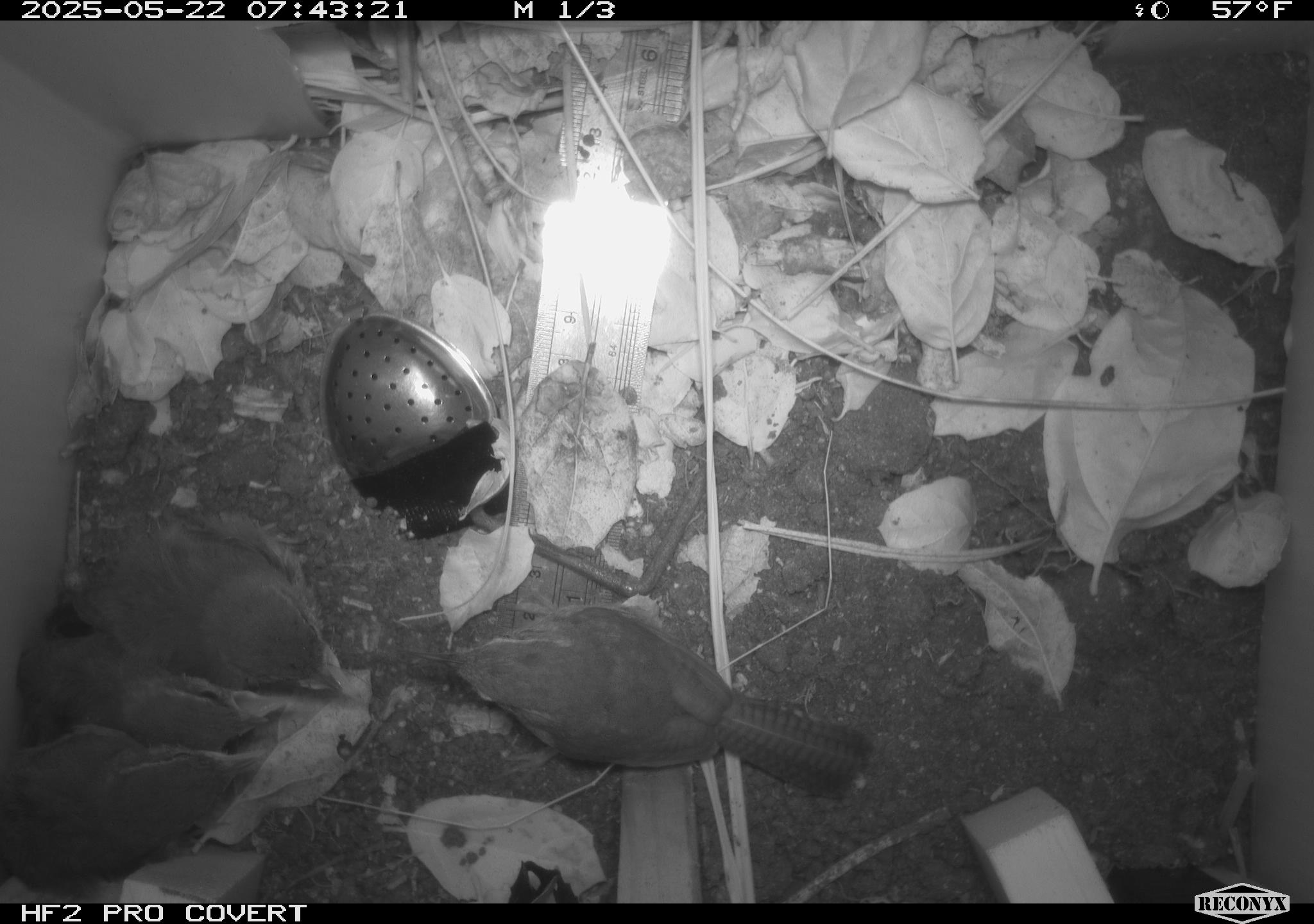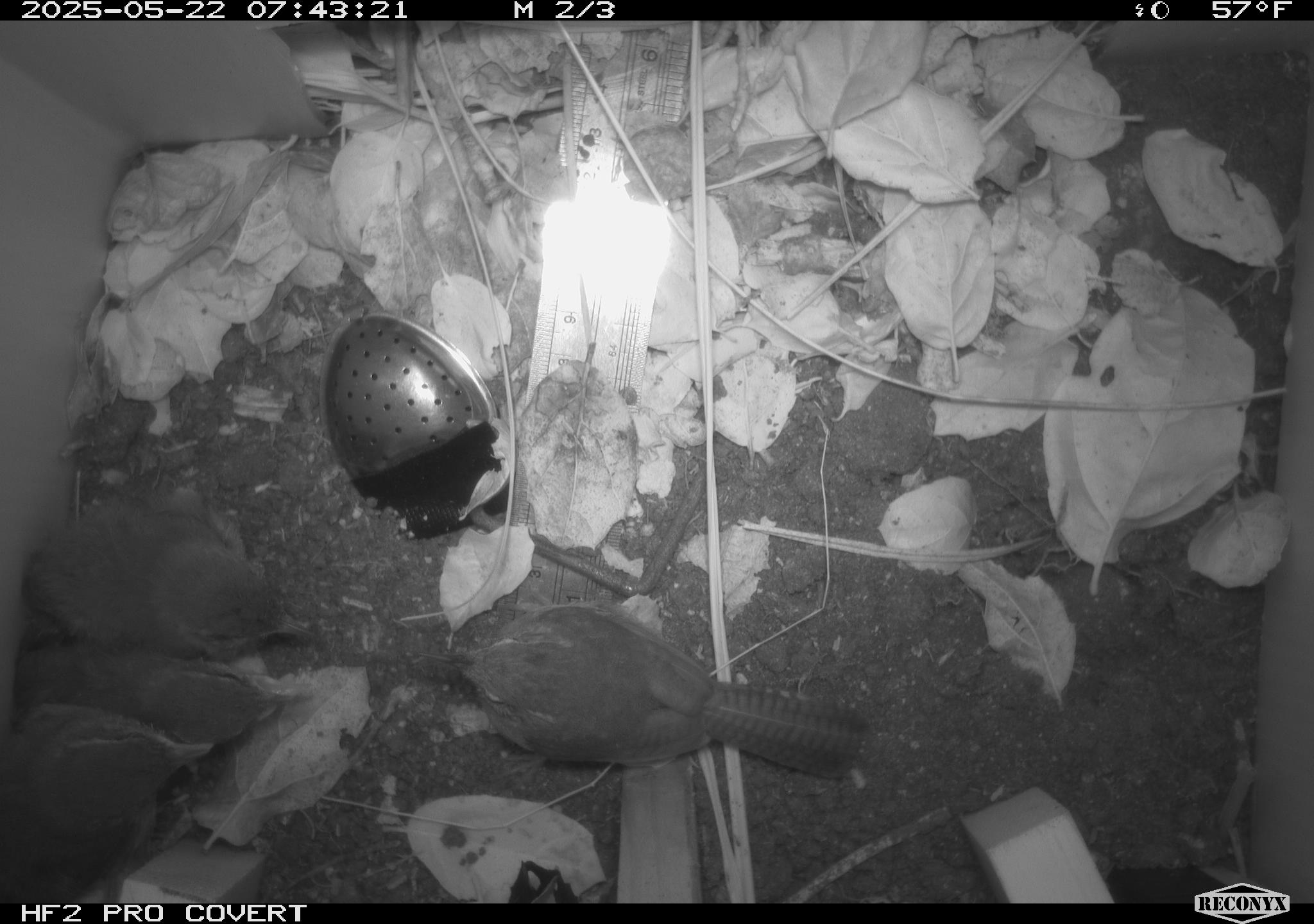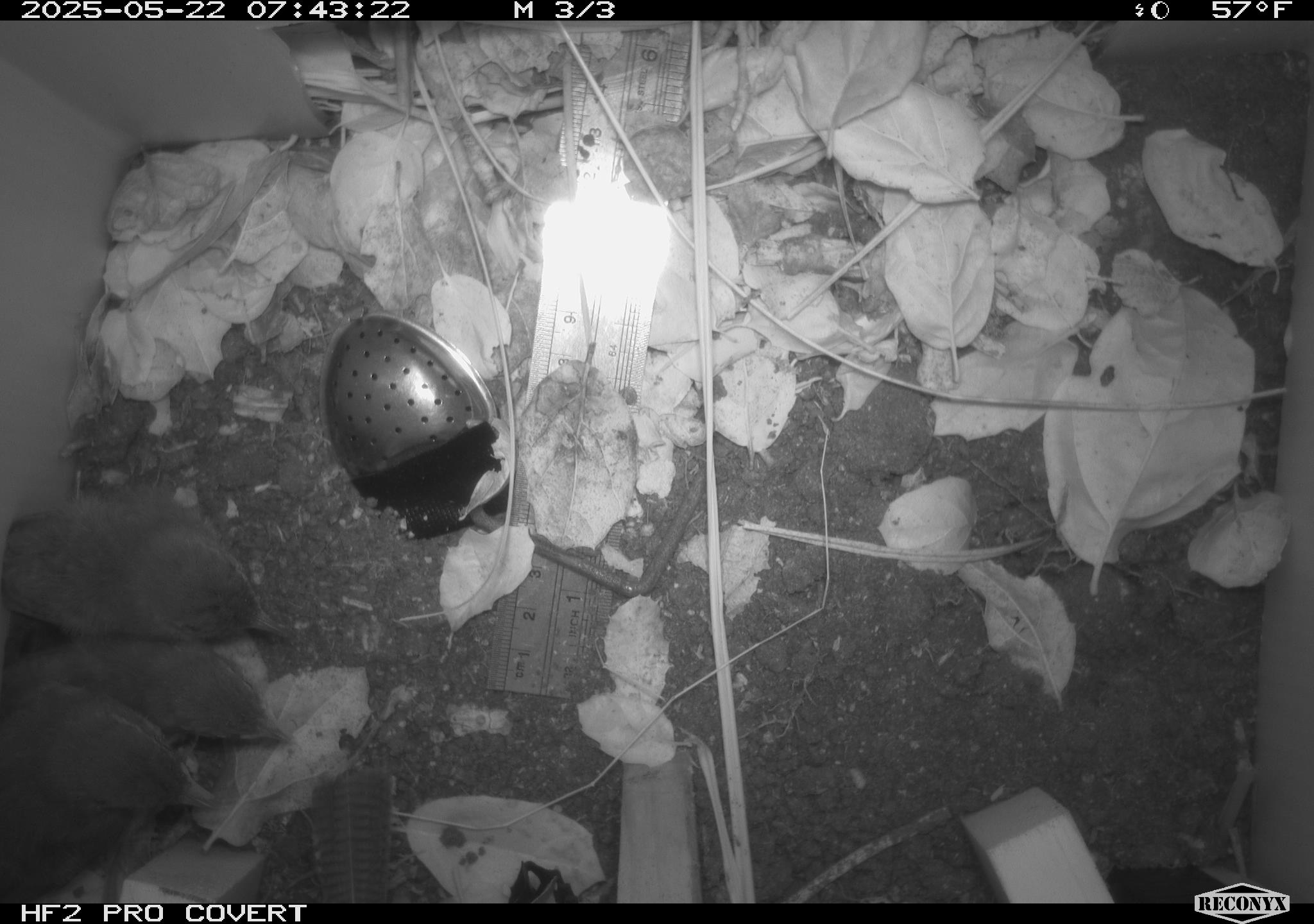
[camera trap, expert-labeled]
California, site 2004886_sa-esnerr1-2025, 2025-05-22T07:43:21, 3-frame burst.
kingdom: Animalia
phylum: Chordata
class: Aves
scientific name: Aves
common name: bird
Bird (Aves).